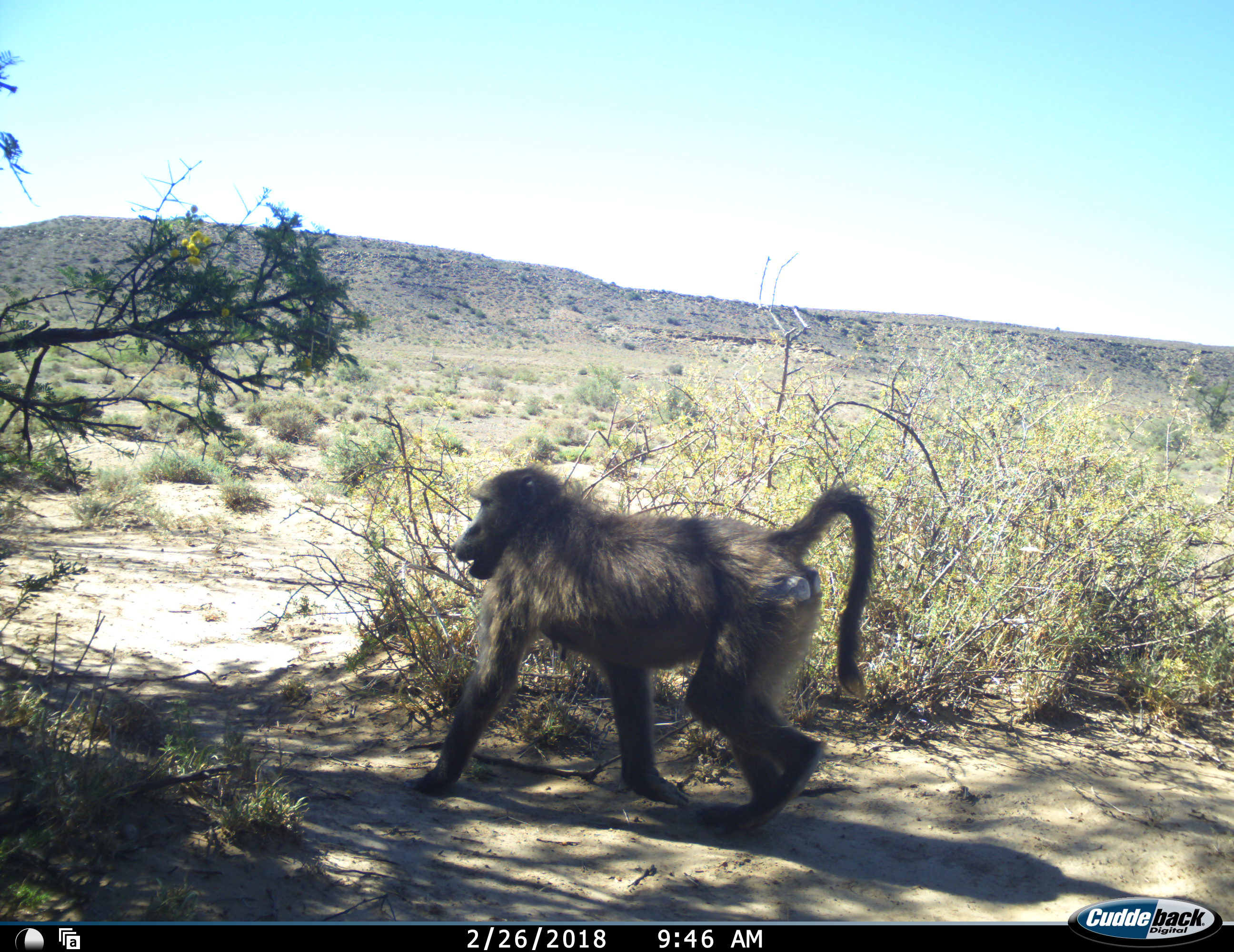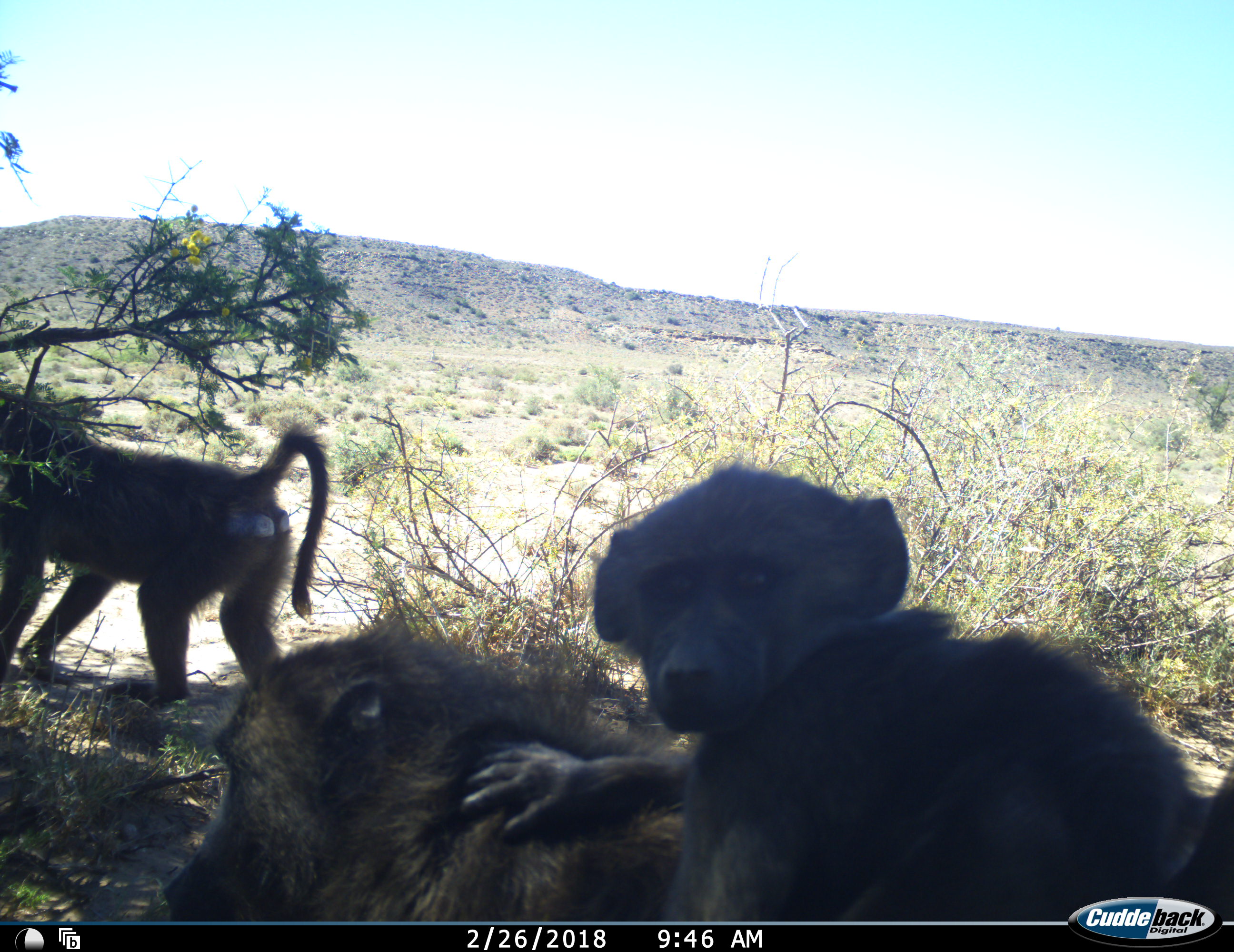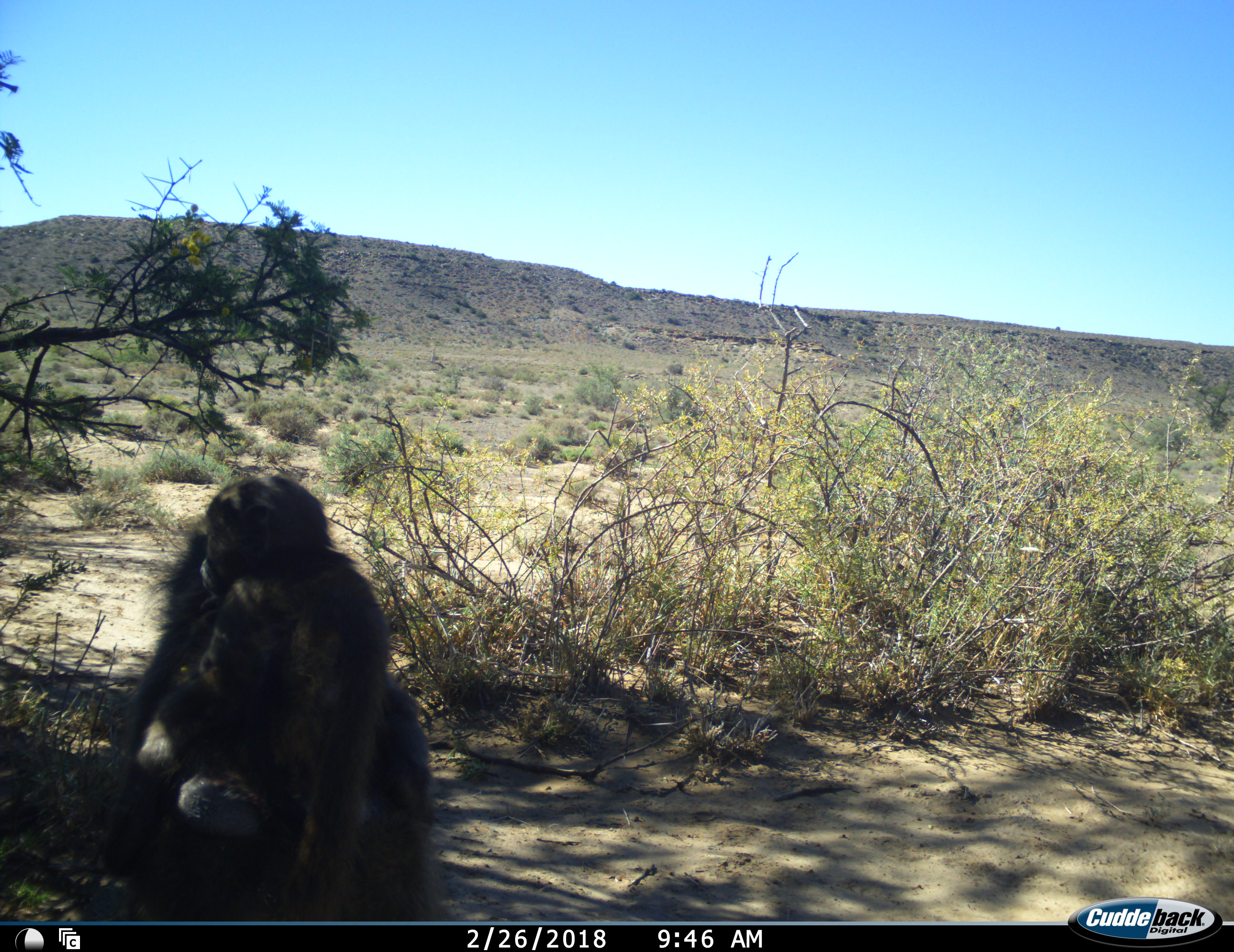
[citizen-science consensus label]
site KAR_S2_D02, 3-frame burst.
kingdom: Animalia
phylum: Chordata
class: Mammalia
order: Primates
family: Cercopithecidae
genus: Papio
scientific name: Papio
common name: baboon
Baboon (Papio), count 3. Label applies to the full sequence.